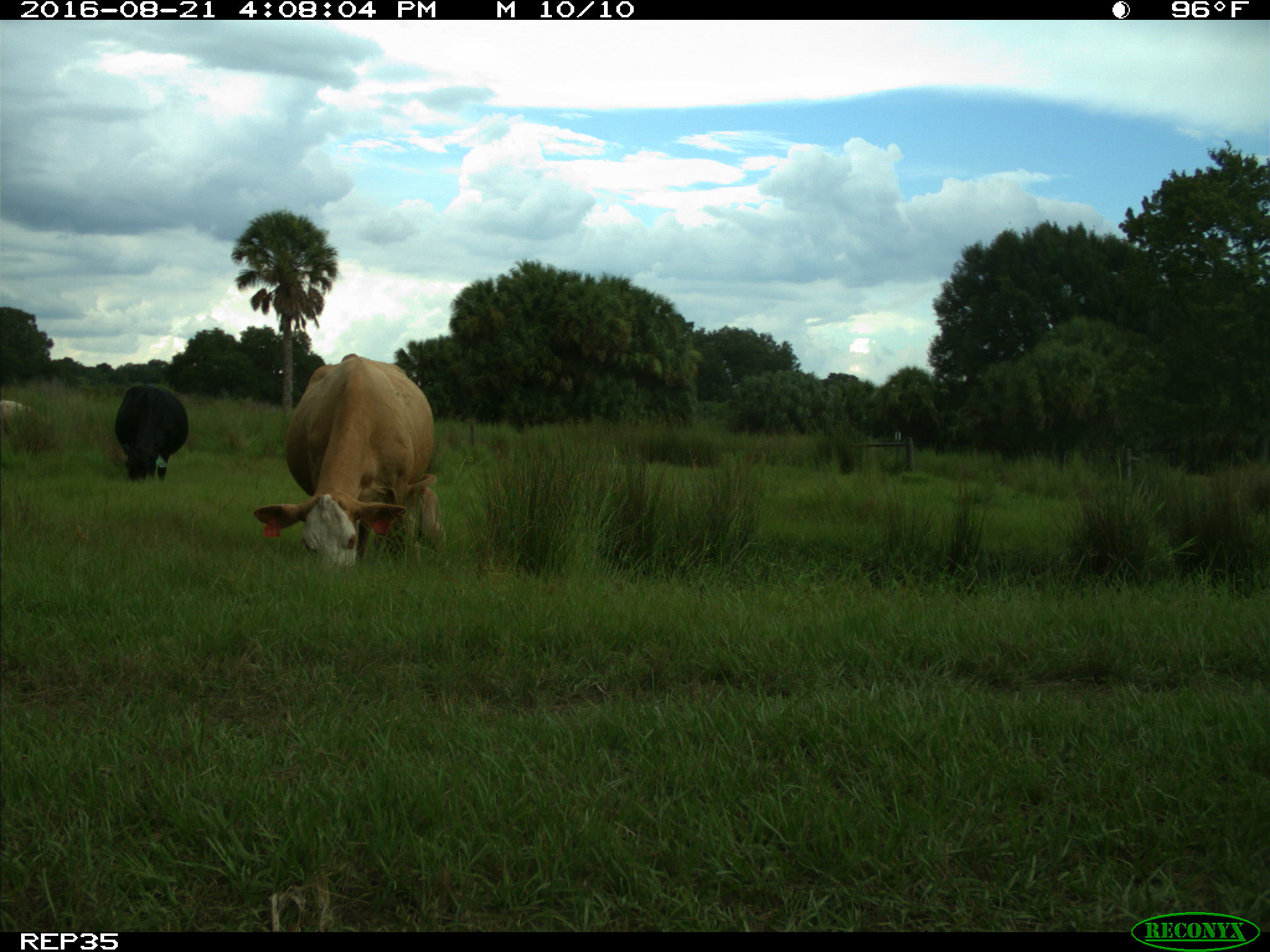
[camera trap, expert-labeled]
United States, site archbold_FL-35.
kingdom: Animalia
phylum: Chordata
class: Mammalia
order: Artiodactyla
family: Bovidae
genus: Bos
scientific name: Bos taurus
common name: domestic cow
Bos taurus (domestic cow).